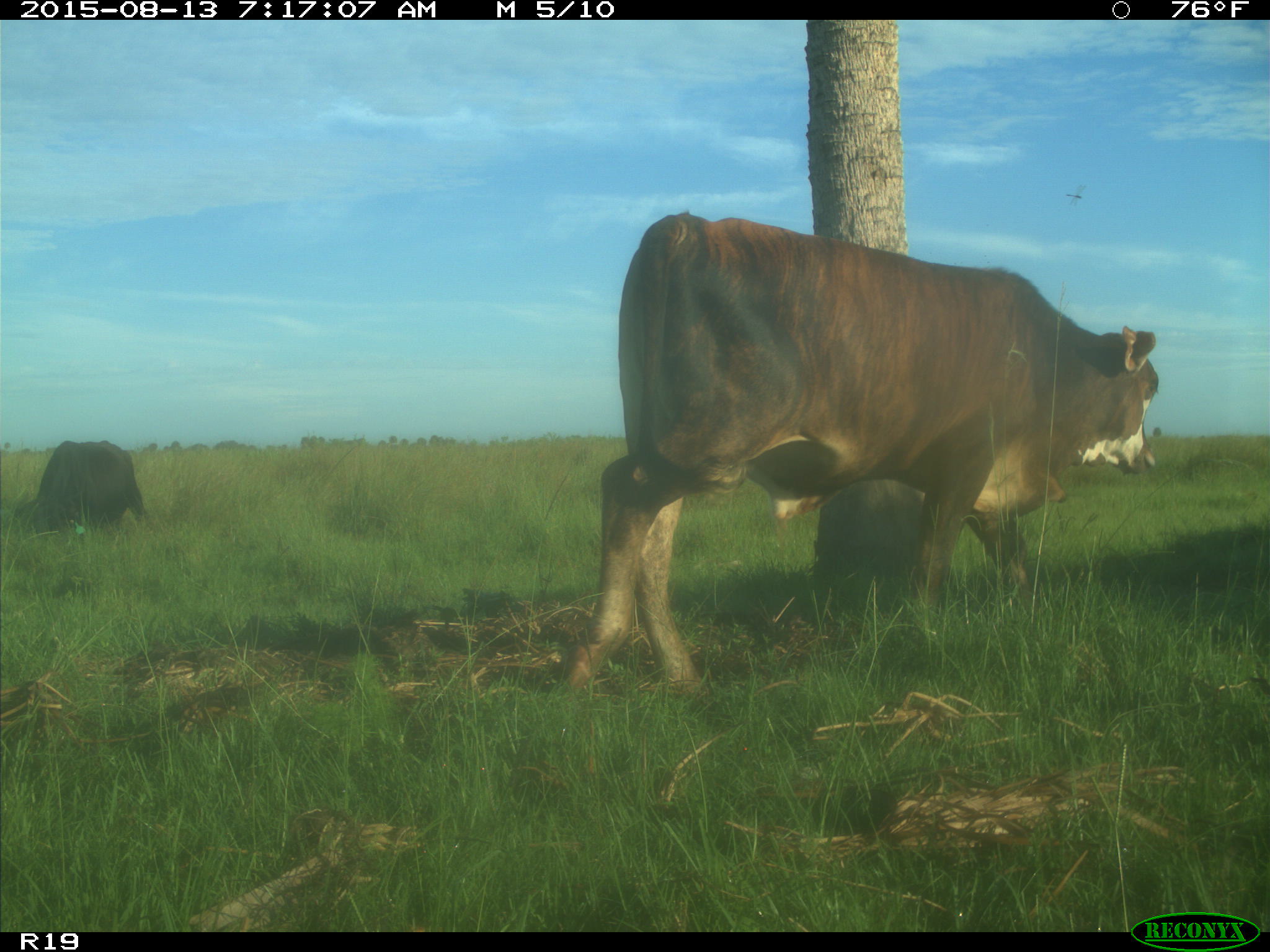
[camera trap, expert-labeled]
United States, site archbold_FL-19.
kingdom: Animalia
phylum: Chordata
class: Mammalia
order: Artiodactyla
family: Bovidae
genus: Bos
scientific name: Bos taurus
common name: domestic cow